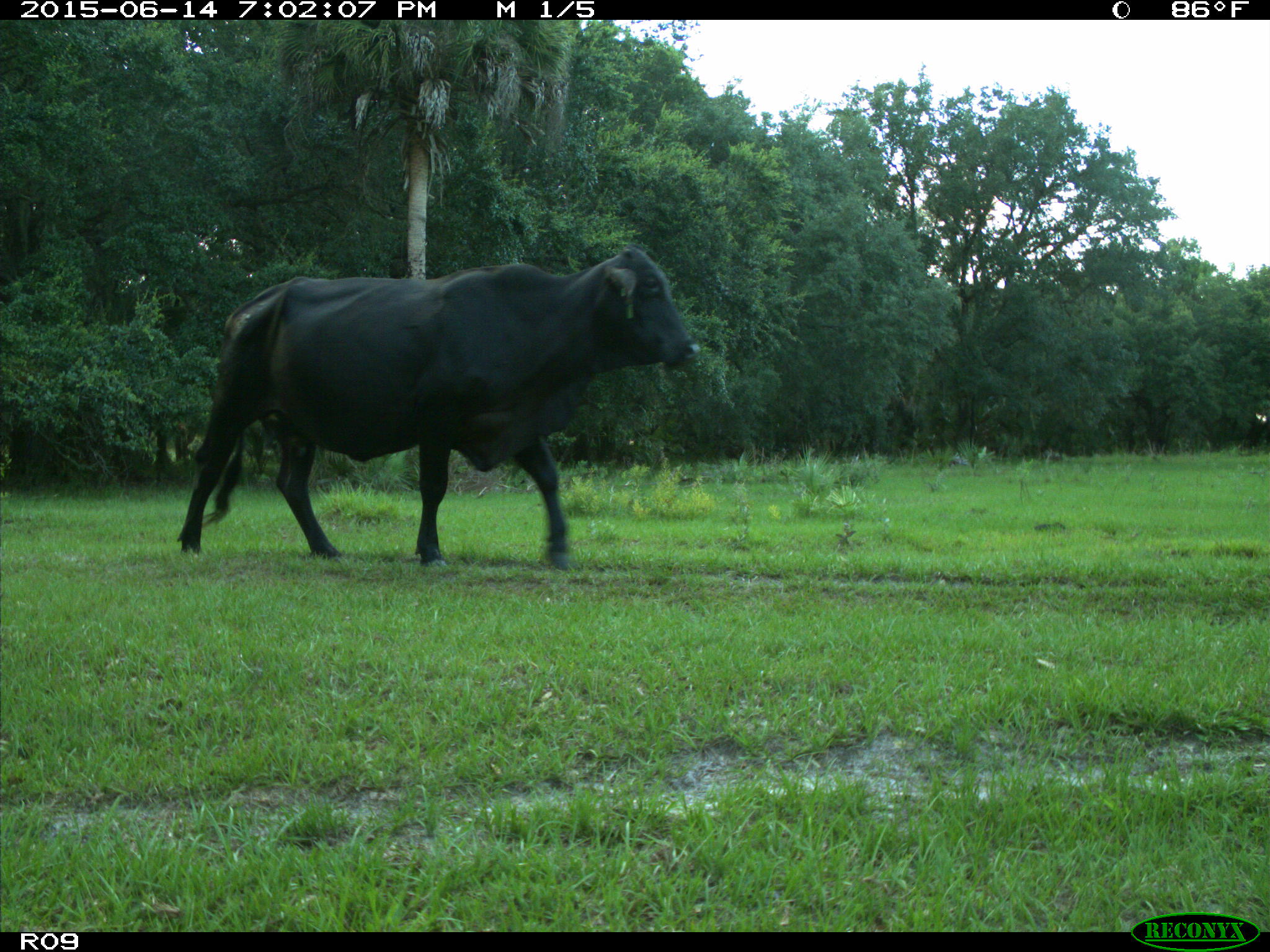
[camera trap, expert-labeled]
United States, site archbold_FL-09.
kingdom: Animalia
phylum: Chordata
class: Mammalia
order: Artiodactyla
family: Bovidae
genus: Bos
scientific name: Bos taurus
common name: domestic cow